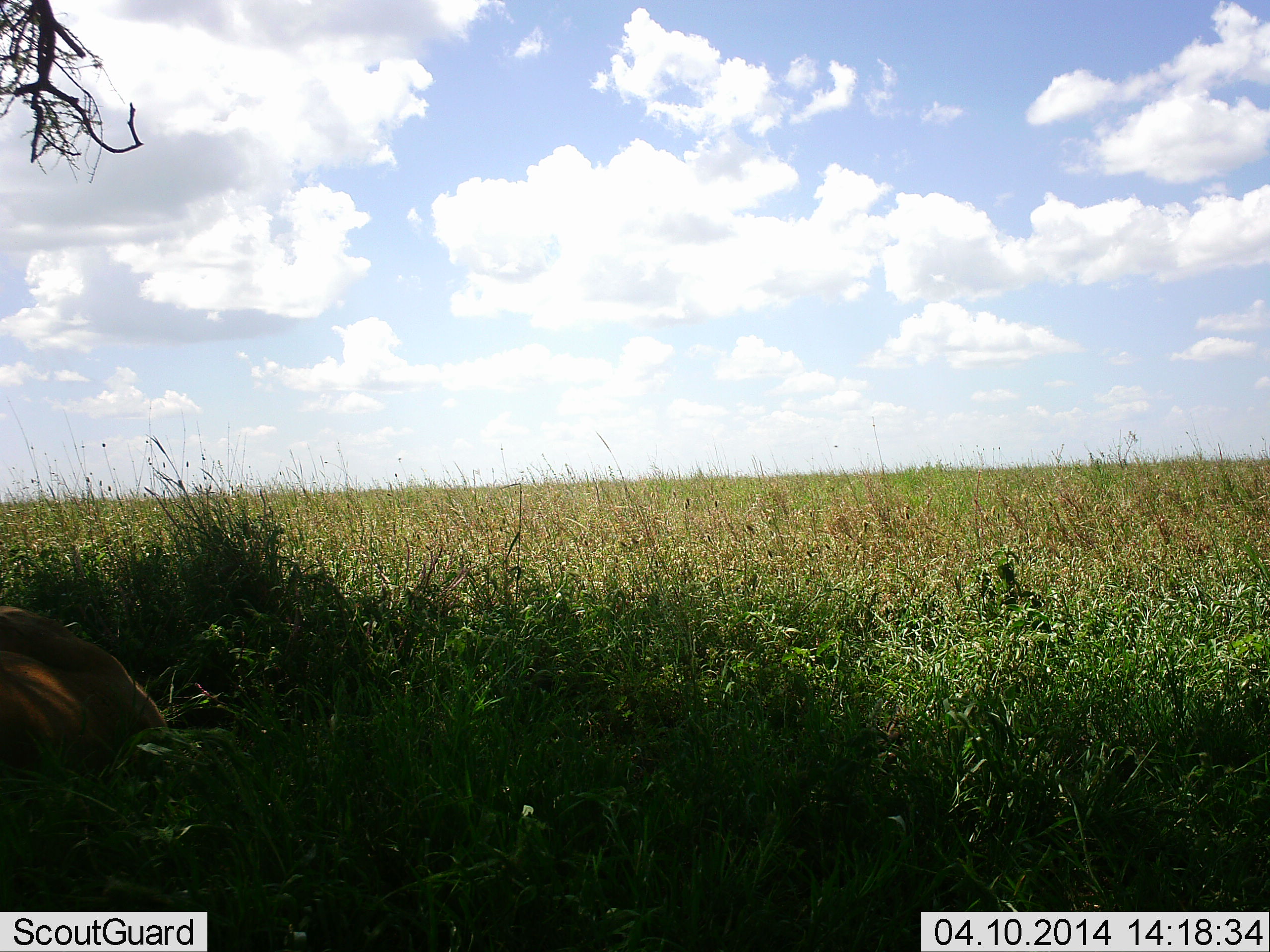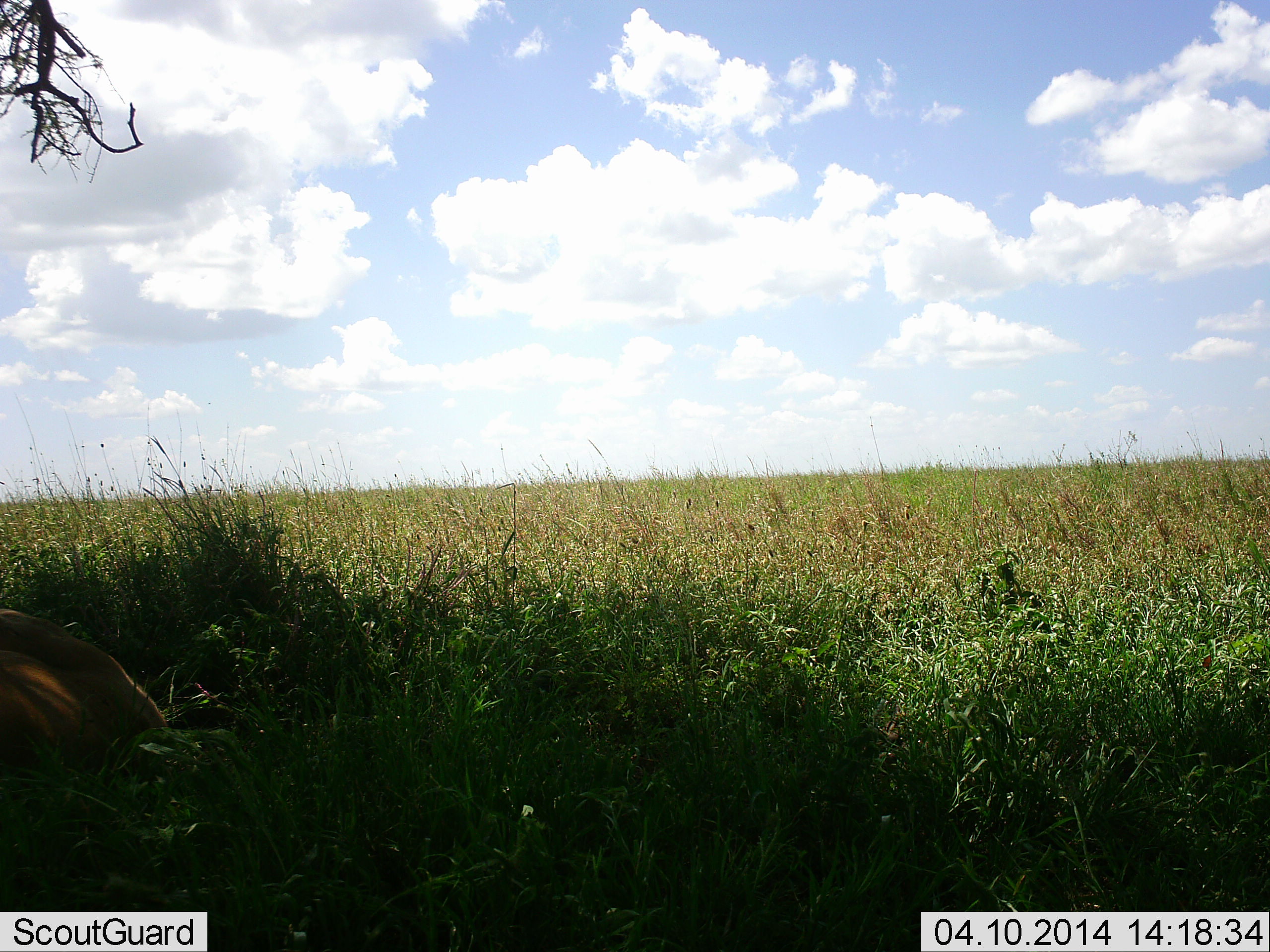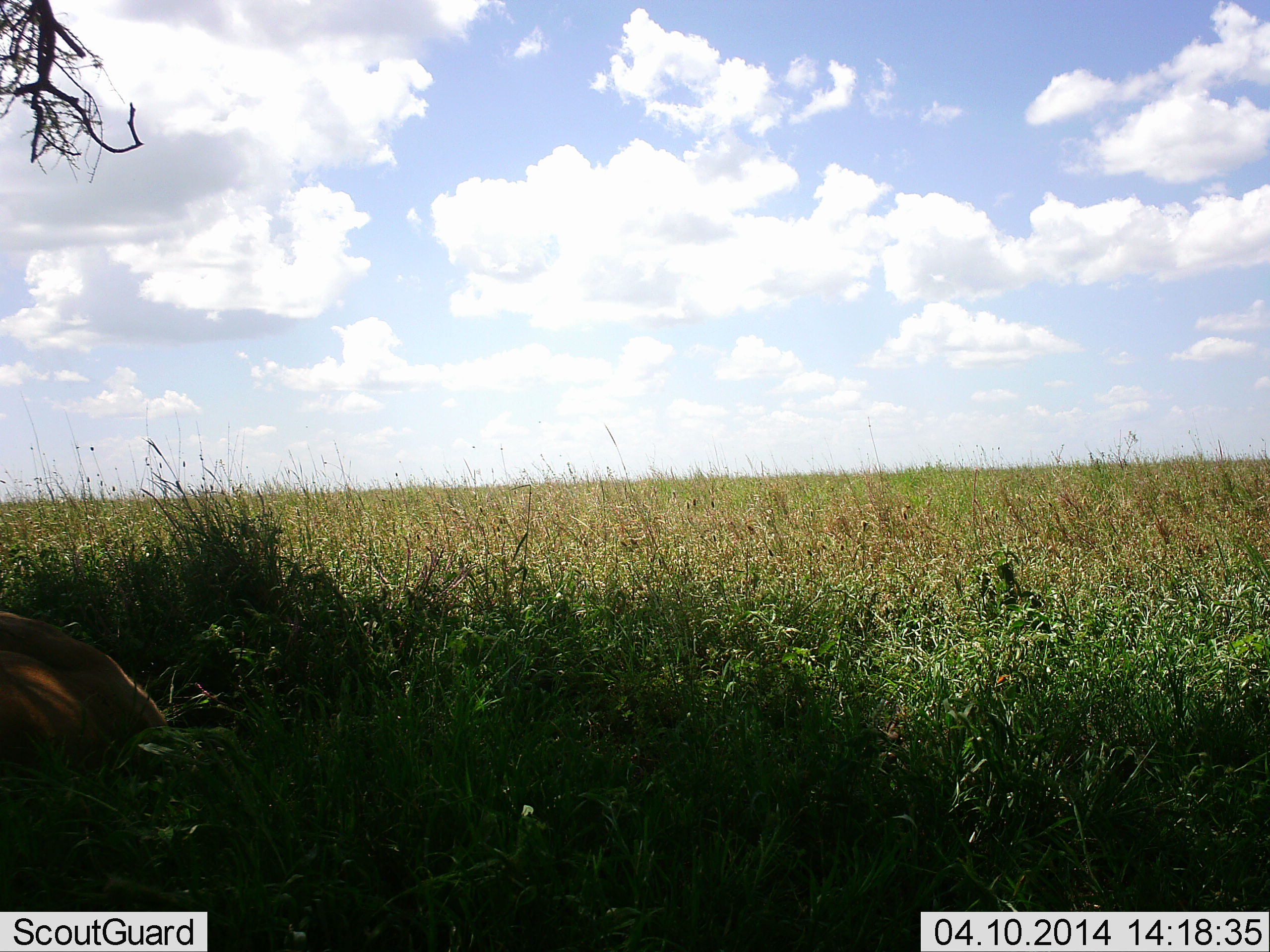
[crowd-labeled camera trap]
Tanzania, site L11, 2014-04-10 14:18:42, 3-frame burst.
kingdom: Animalia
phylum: Chordata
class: Mammalia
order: Carnivora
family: Felidae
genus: Panthera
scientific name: Panthera leo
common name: lion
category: lionfemale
Lionfemale (lion) (Panthera leo), count 1. Behavior (volunteer vote fractions): standing 0%, resting 100%, moving 0%, interacting 0%. Young present (vote fraction): 0%. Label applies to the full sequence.